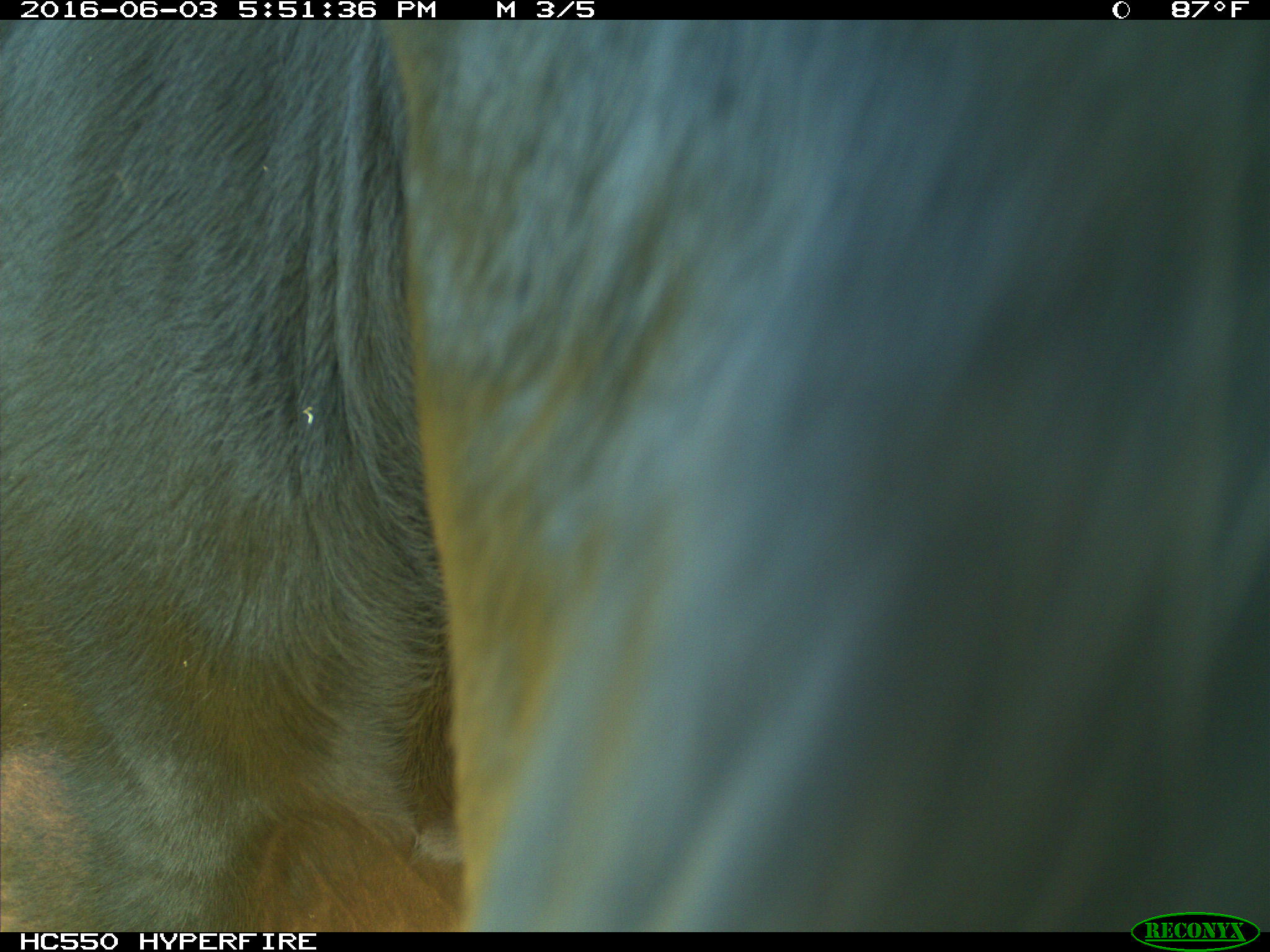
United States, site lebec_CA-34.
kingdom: Animalia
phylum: Chordata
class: Mammalia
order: Artiodactyla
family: Bovidae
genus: Bos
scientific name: Bos taurus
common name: domestic cow